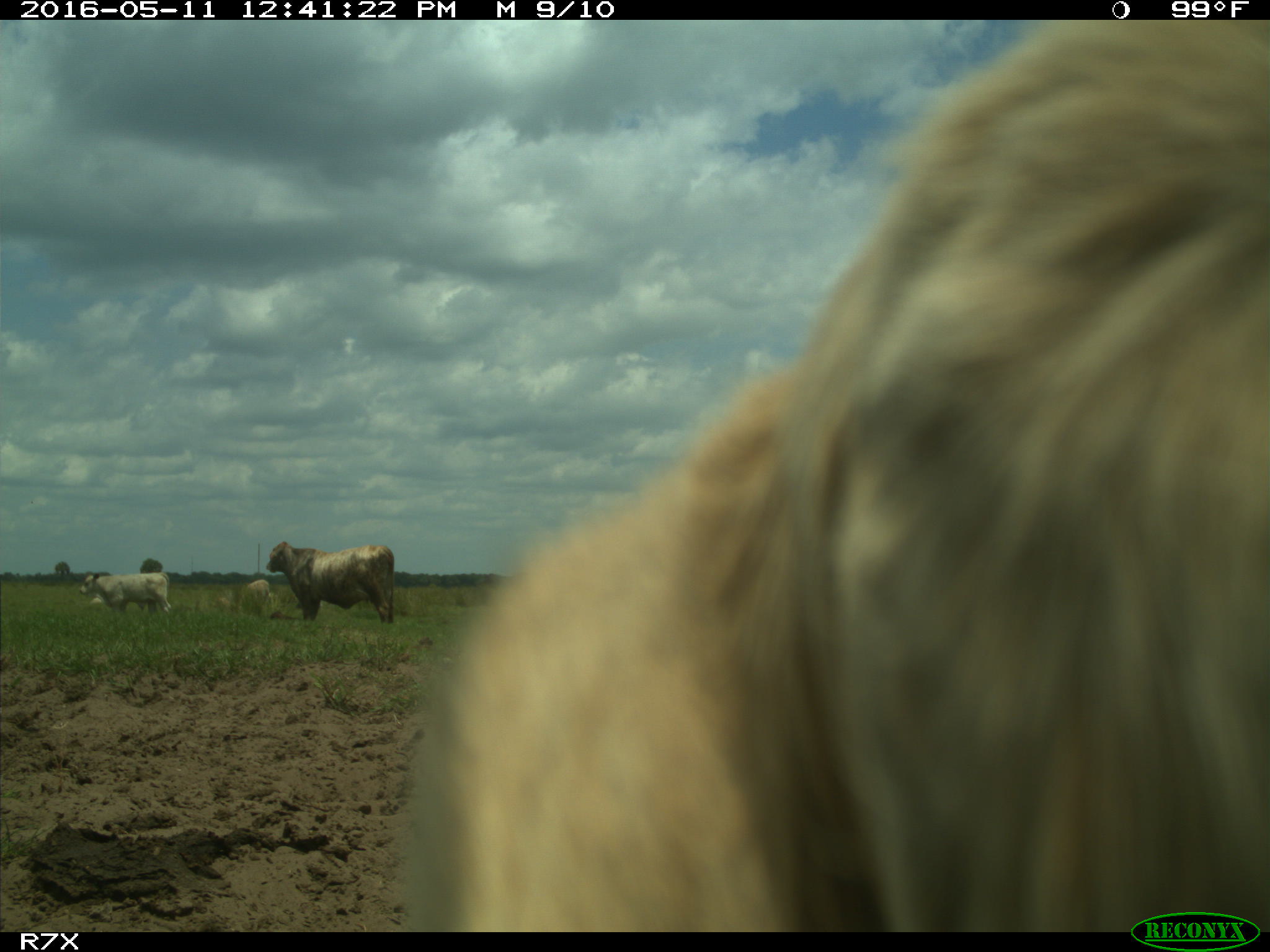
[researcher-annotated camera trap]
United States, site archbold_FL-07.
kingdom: Animalia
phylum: Chordata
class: Mammalia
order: Artiodactyla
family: Bovidae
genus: Bos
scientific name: Bos taurus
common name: domestic cow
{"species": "Bos taurus (domestic cow)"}